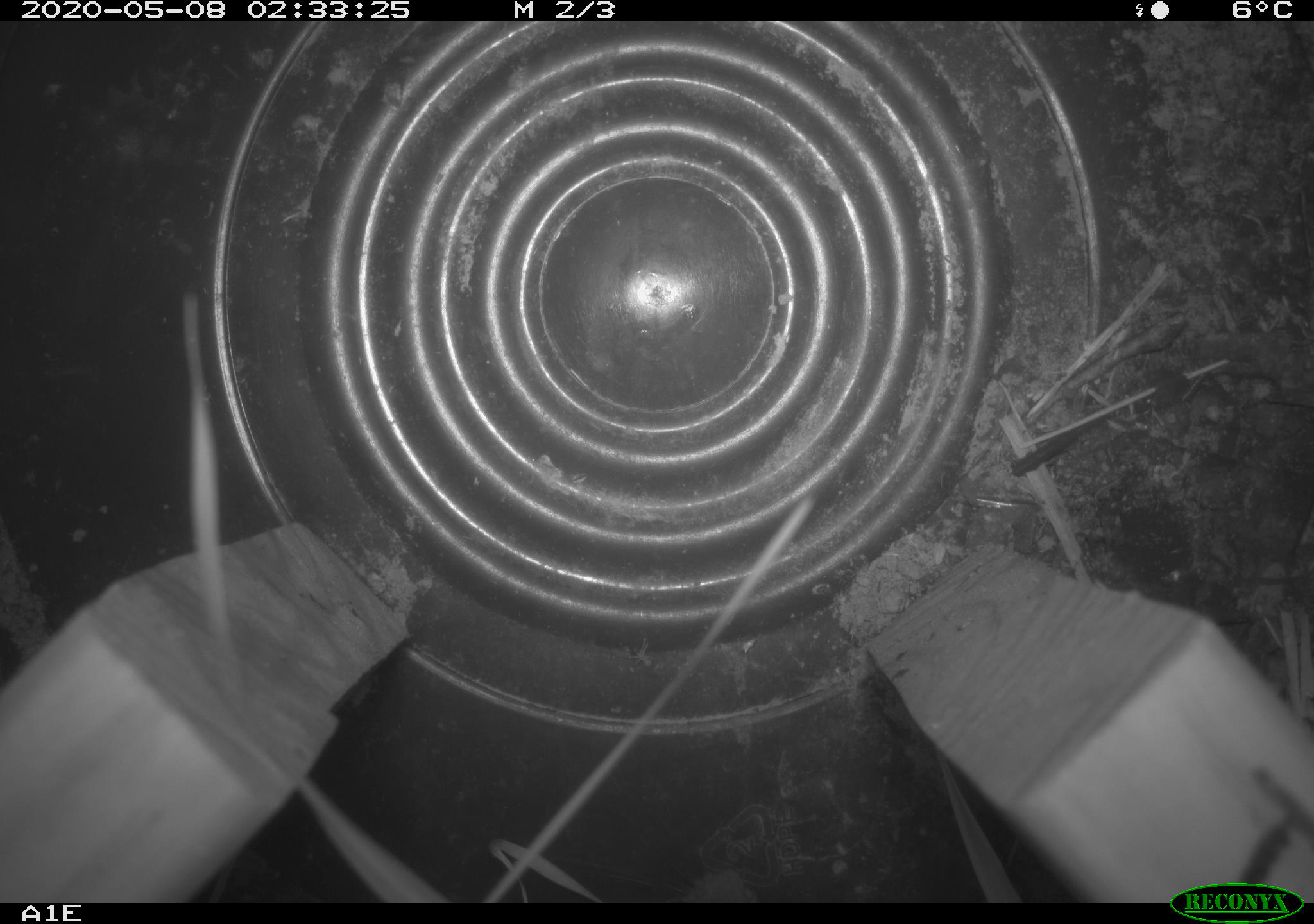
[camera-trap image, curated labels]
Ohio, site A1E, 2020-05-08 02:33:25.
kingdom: Animalia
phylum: Chordata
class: Mammalia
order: Rodentia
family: Cricetidae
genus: Peromyscus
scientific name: Peromyscus leucopus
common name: white-footed mouse